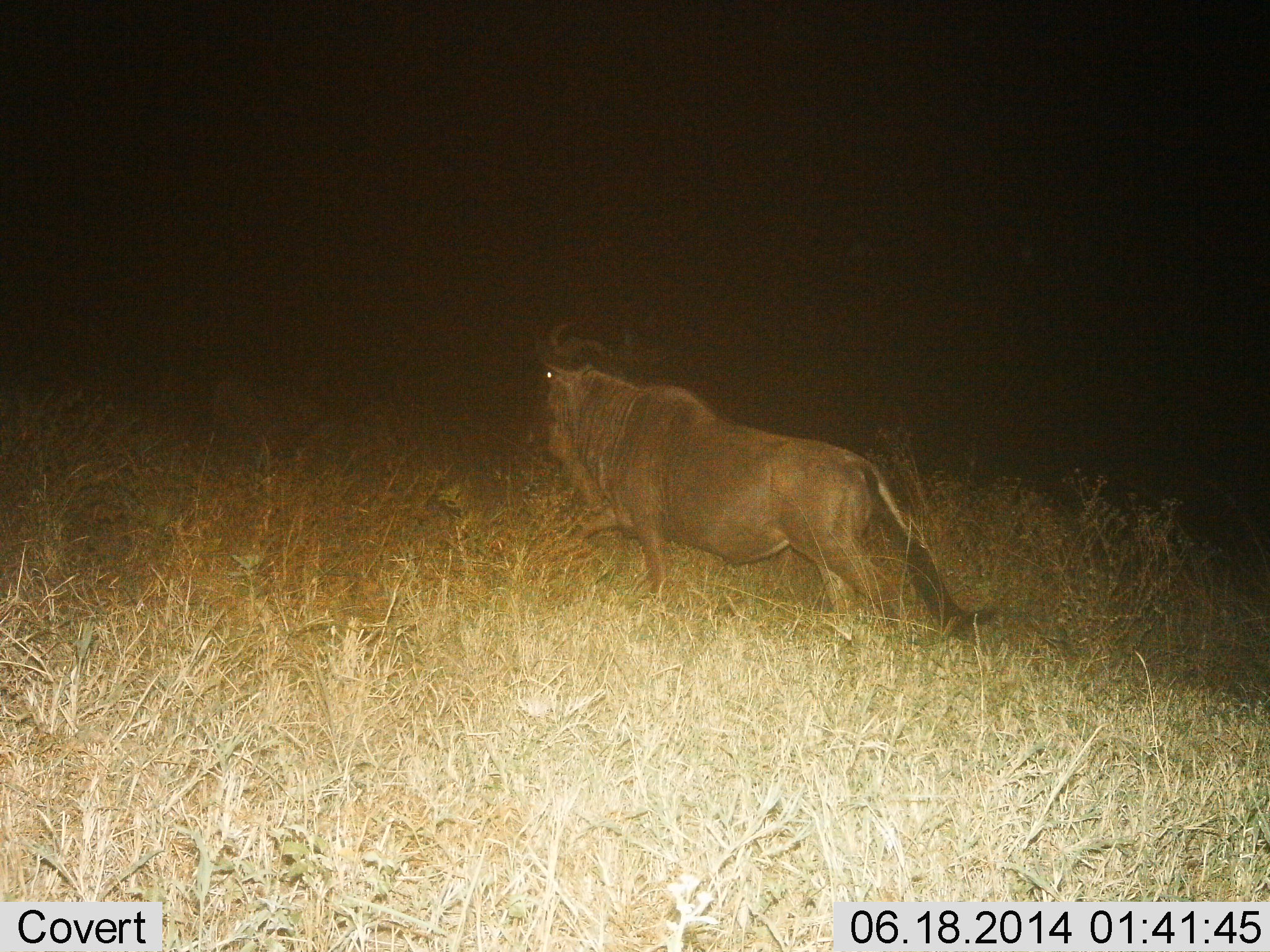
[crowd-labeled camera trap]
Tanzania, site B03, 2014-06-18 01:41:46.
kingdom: Animalia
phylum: Chordata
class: Mammalia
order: Artiodactyla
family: Bovidae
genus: Connochaetes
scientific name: Connochaetes taurinus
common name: blue wildebeest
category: wildebeest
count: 1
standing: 0%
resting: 0%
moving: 100%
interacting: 0%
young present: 0%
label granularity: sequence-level